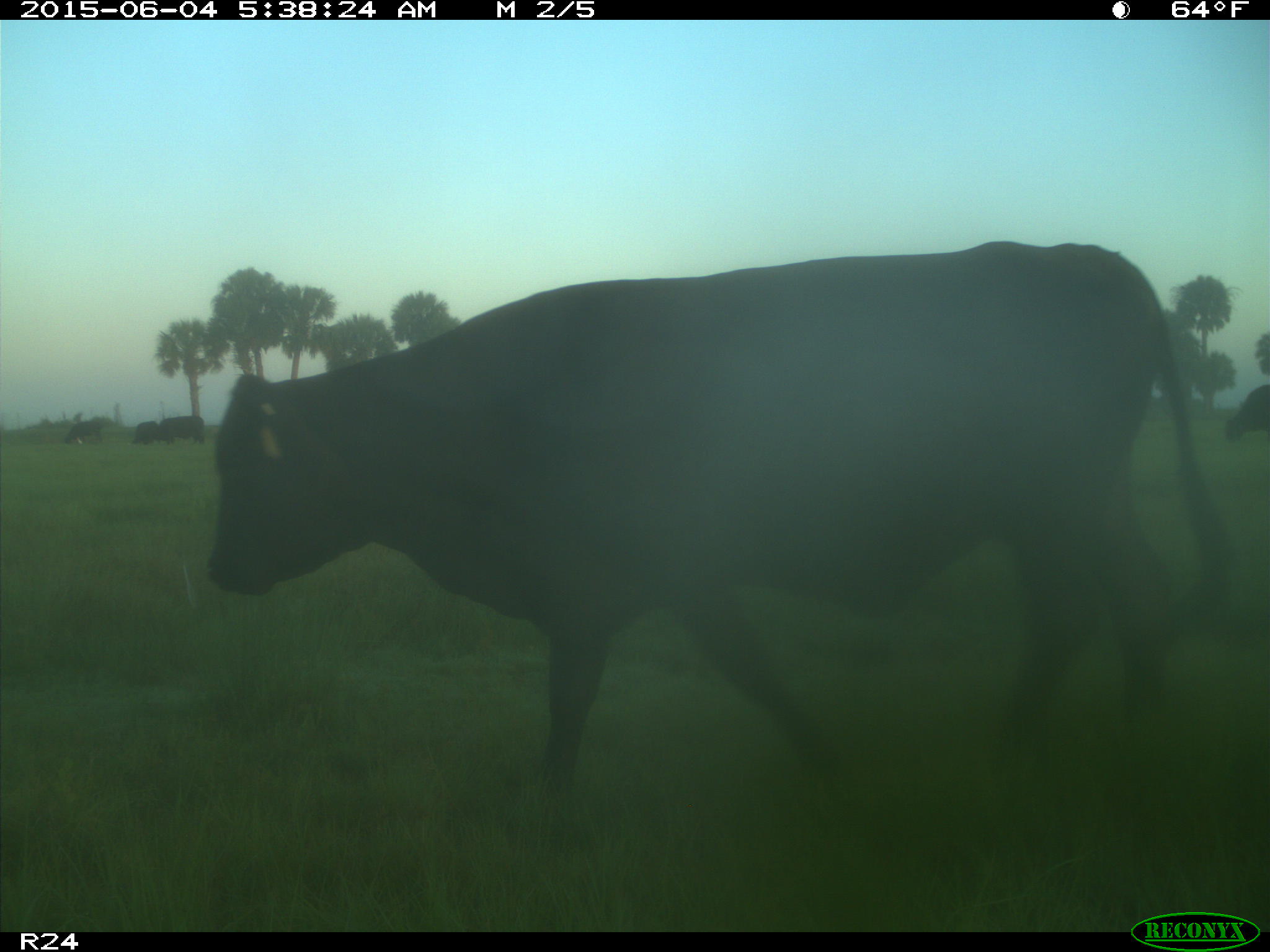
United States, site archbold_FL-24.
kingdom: Animalia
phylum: Chordata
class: Mammalia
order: Artiodactyla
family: Bovidae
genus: Bos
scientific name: Bos taurus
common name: domestic cow